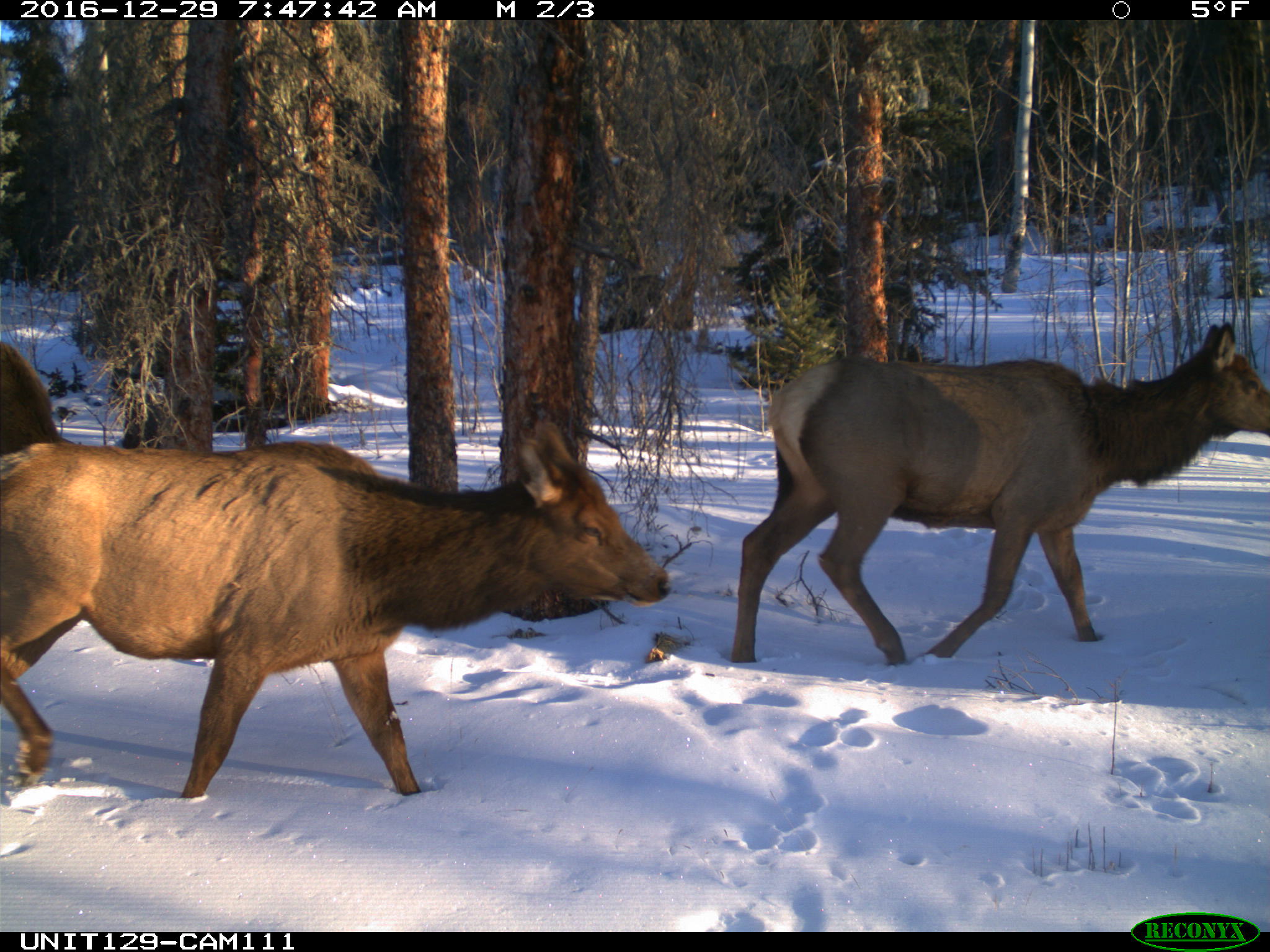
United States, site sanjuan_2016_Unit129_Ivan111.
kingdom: Animalia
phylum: Chordata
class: Mammalia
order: Artiodactyla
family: Cervidae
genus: Cervus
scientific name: Cervus elaphus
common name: red deer